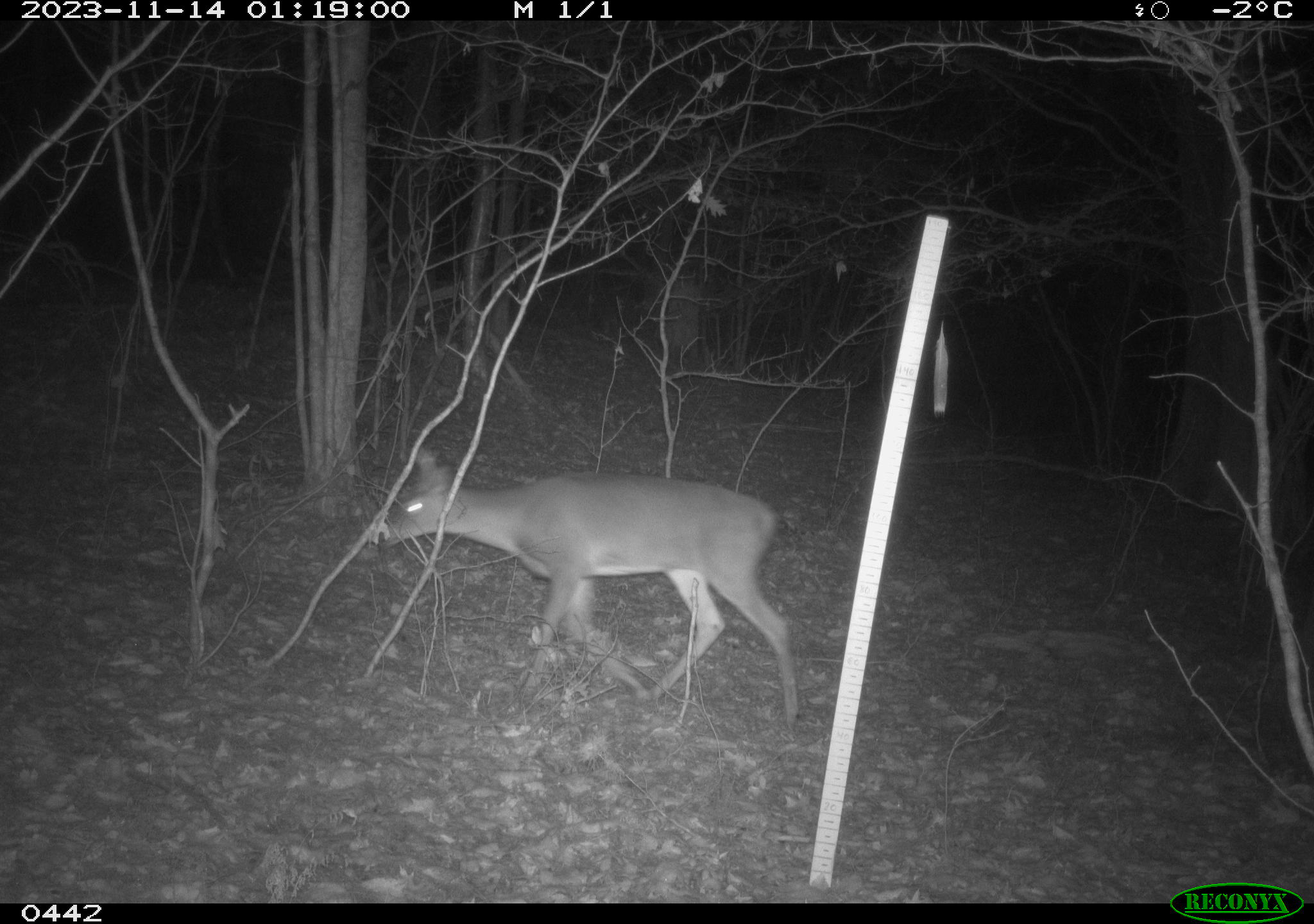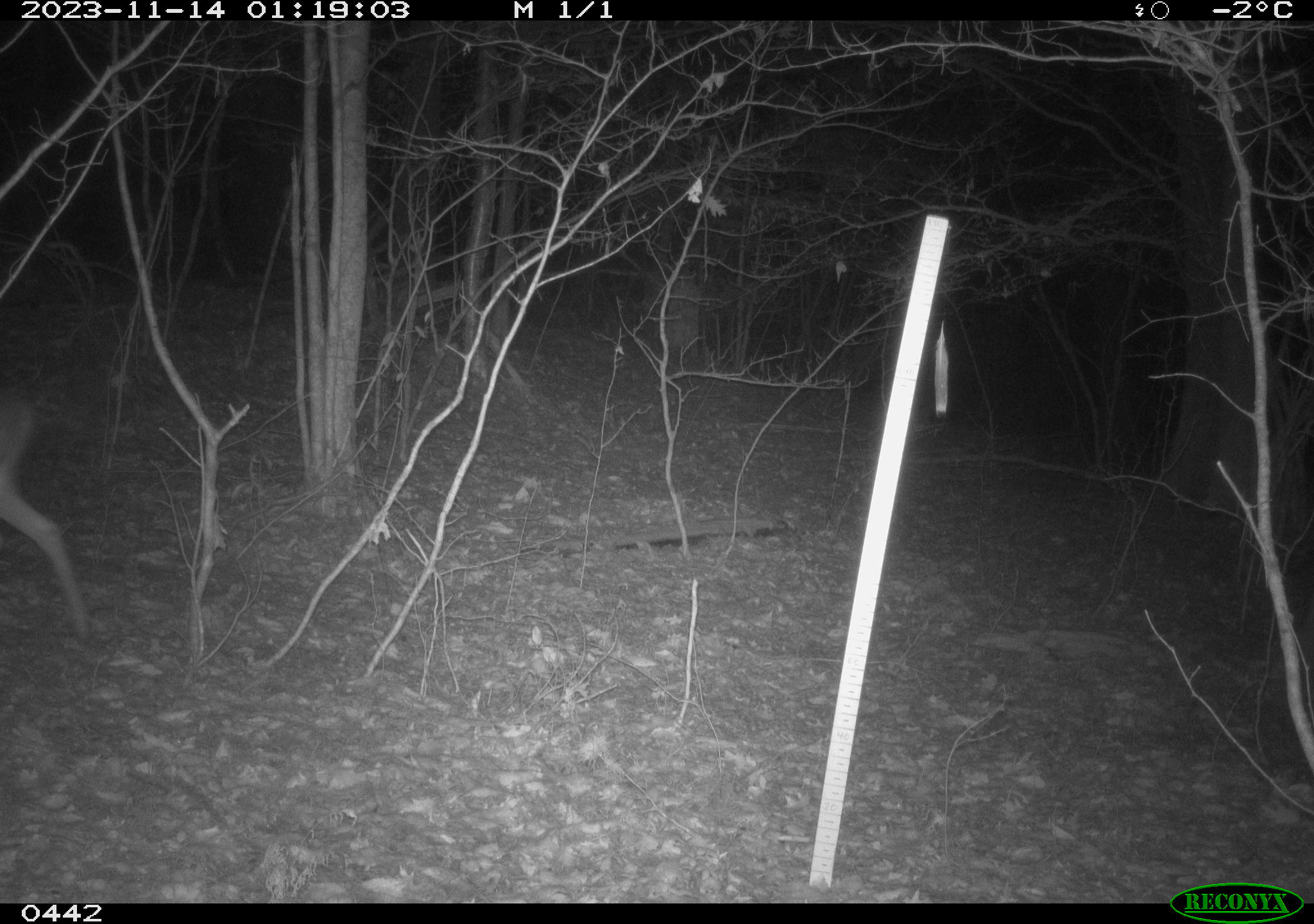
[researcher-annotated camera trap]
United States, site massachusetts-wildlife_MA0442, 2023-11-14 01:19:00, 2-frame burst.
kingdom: Animalia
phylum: Chordata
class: Mammalia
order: Artiodactyla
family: Cervidae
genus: Odocoileus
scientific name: Odocoileus virginianus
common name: white-tailed deer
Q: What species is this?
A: White-tailed deer (Odocoileus virginianus).